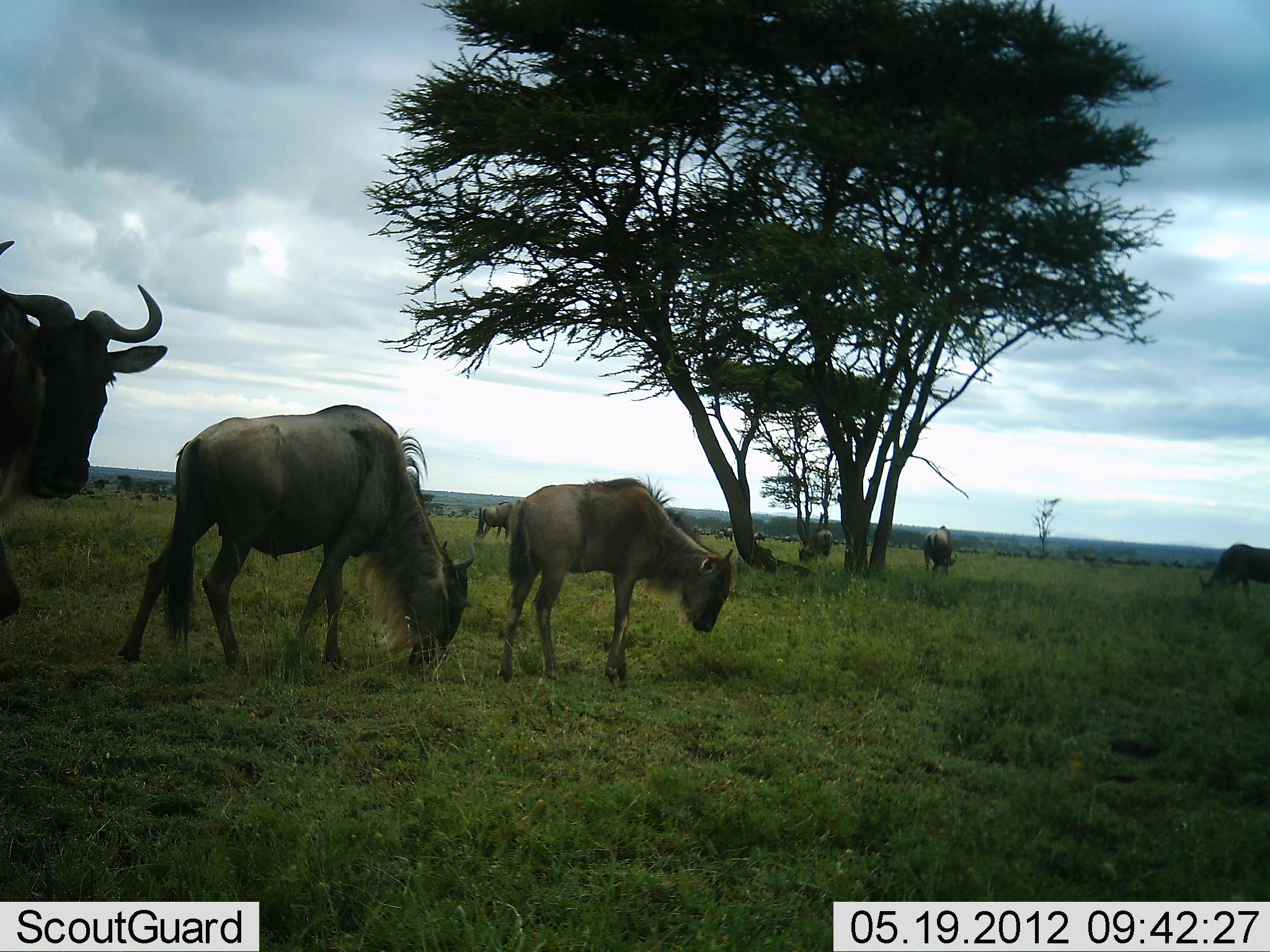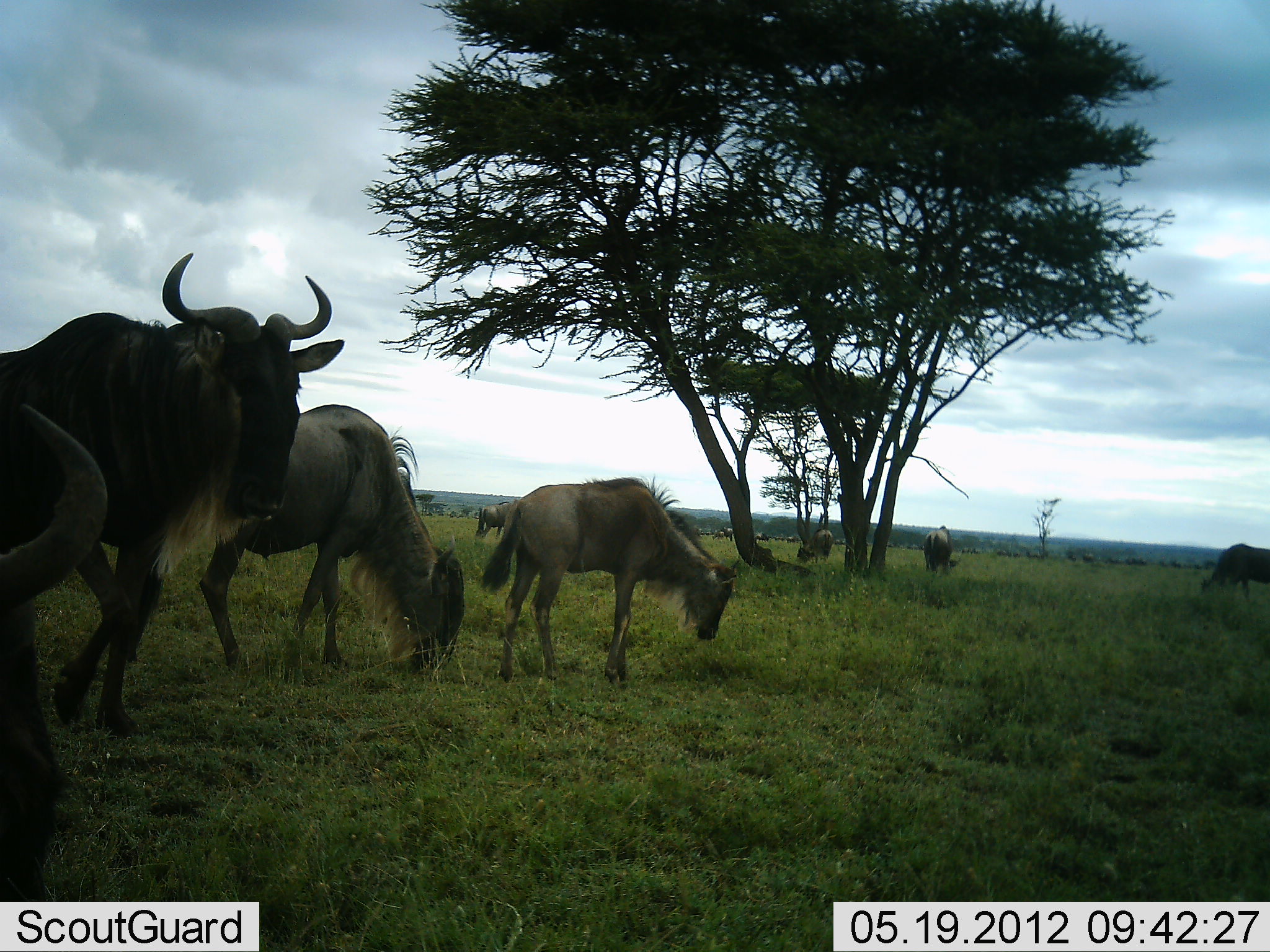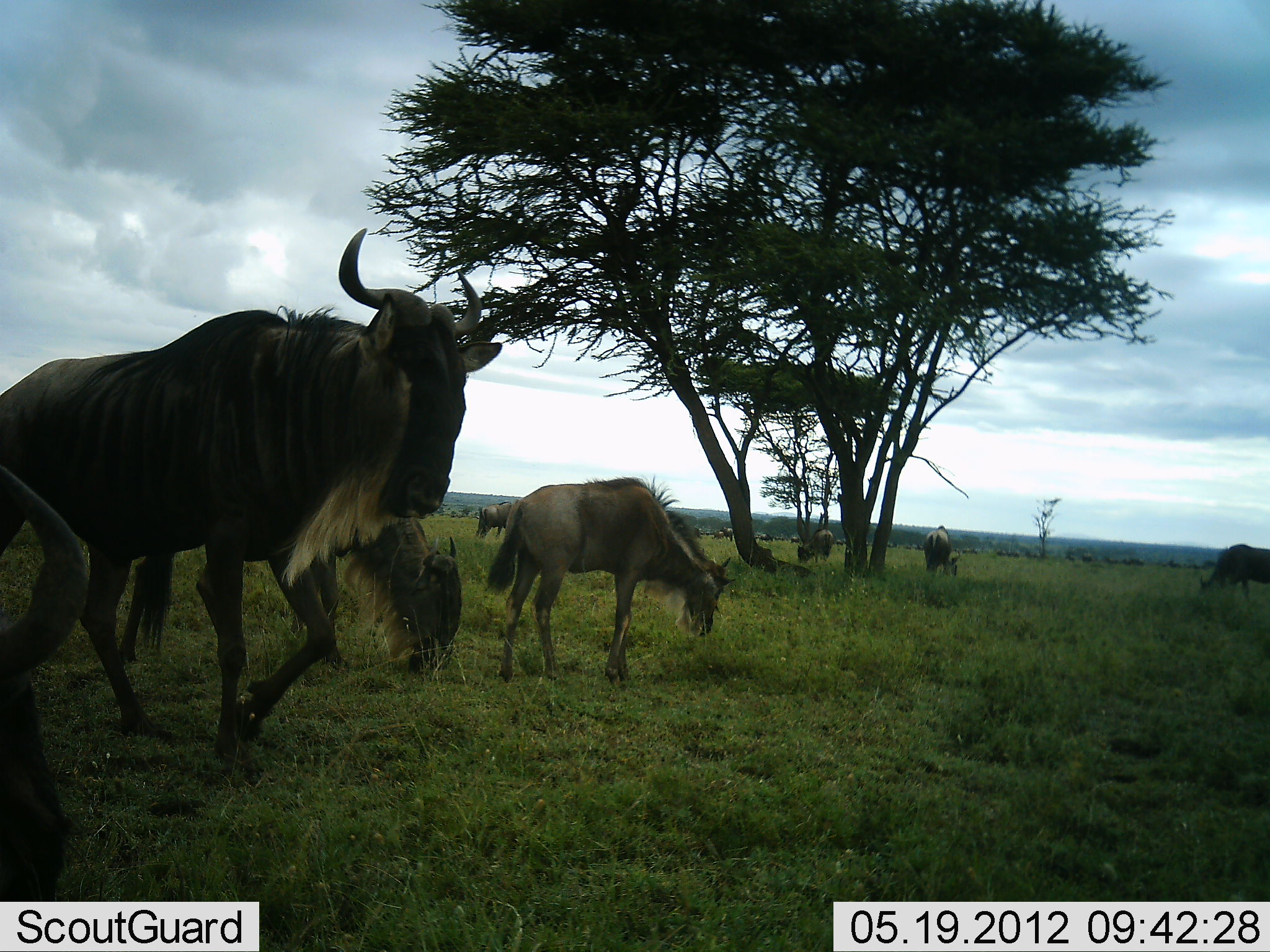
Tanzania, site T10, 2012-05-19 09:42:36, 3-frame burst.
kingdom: Animalia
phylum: Chordata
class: Mammalia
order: Artiodactyla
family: Bovidae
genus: Connochaetes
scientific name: Connochaetes taurinus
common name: blue wildebeest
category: wildebeest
Wildebeest (blue wildebeest) (Connochaetes taurinus), count 11-50. Behavior (volunteer vote fractions): standing 70%, resting 0%, moving 60%, interacting 0%. Young present (vote fraction): 50%. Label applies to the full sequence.